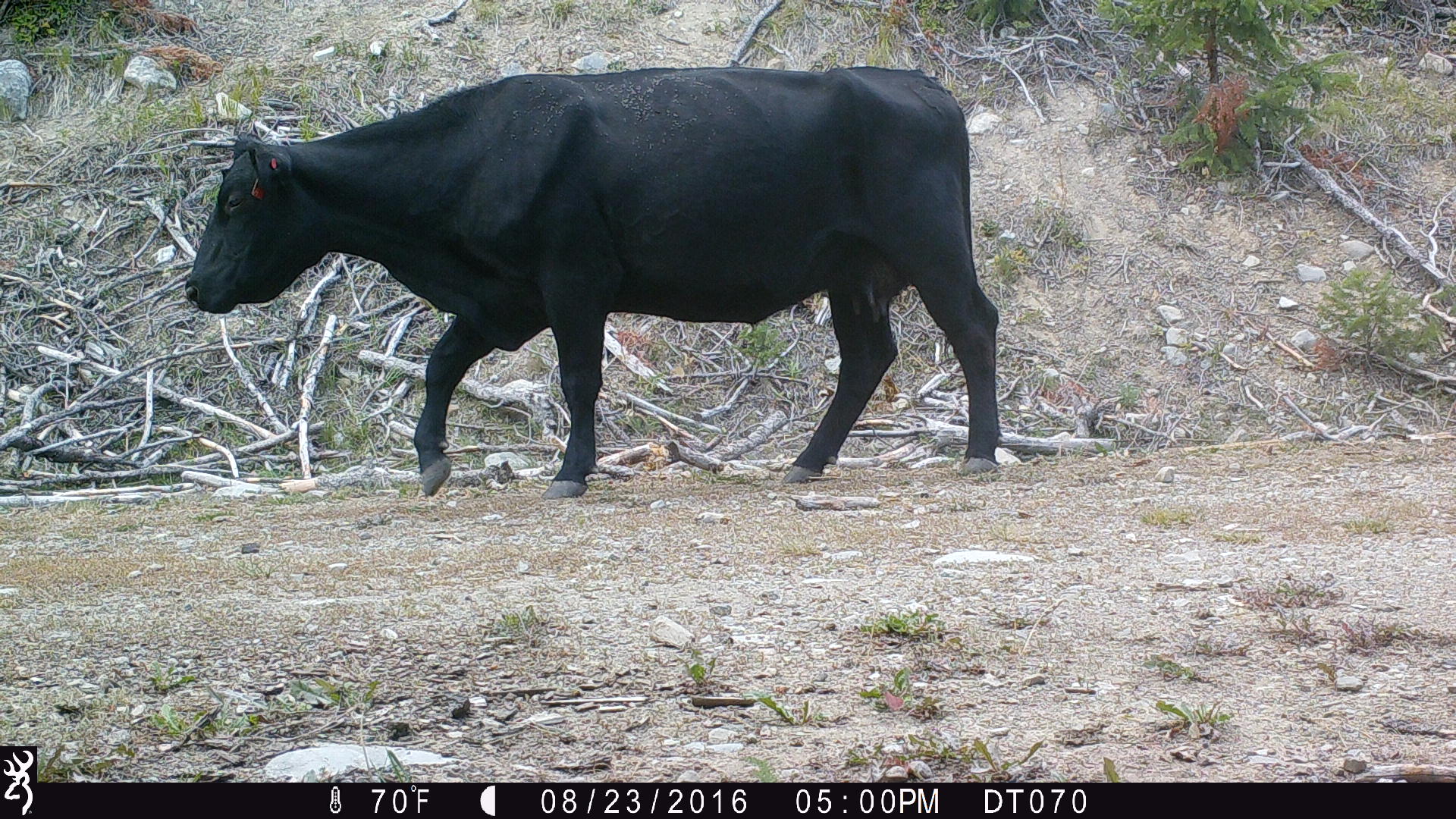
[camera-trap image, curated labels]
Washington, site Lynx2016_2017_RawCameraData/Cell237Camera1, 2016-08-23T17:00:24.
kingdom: Animalia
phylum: Chordata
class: Mammalia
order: Artiodactyla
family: Bovidae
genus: Bos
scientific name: Bos taurus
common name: domestic cattle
Domestic cattle (Bos taurus). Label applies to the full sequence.